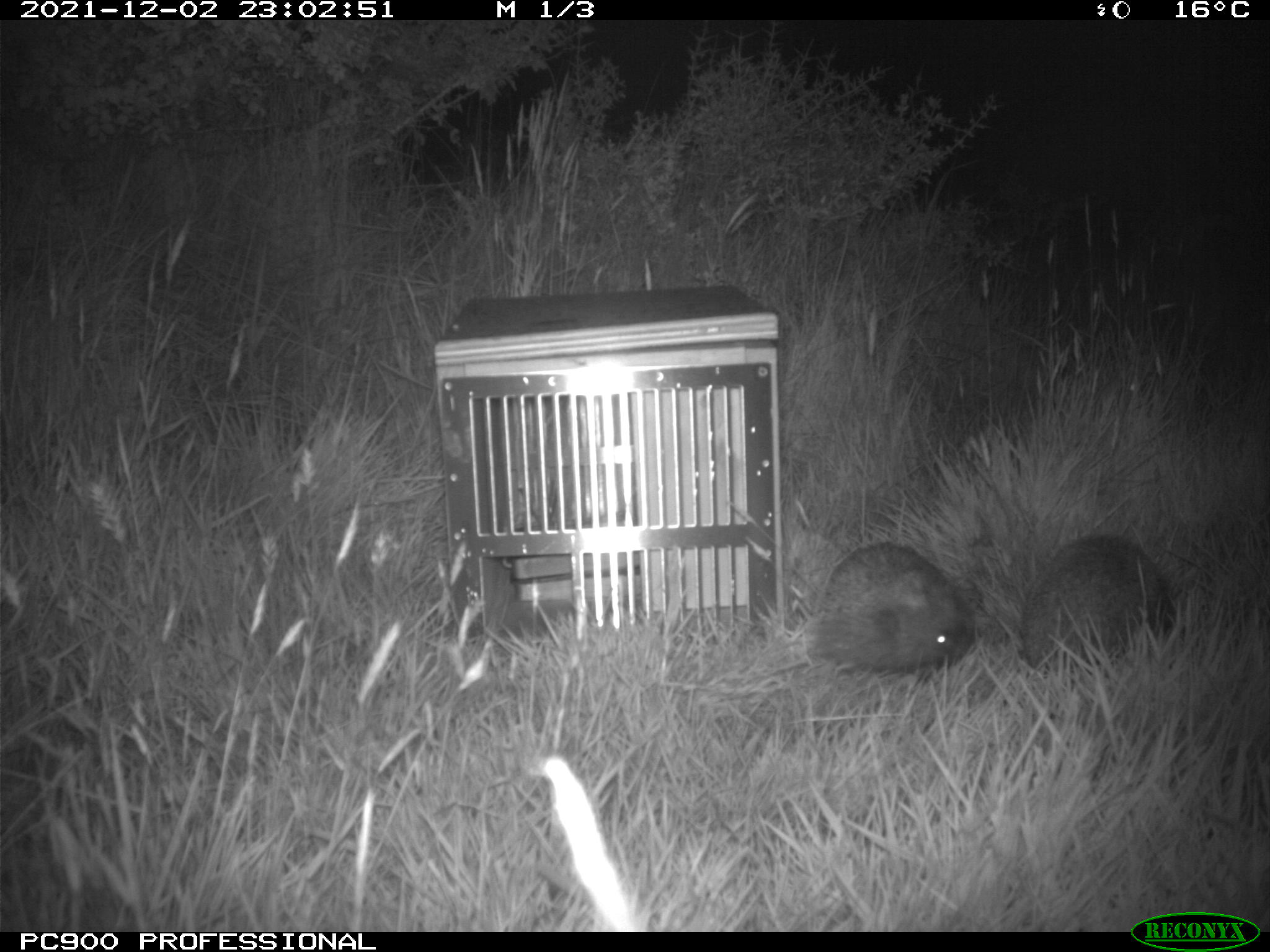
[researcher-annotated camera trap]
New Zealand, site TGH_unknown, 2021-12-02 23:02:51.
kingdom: Animalia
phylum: Chordata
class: Mammalia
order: Eulipotyphla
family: Erinaceidae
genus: Erinaceus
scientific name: Erinaceus europaeus europaeus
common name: european hedgehog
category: hedgehog